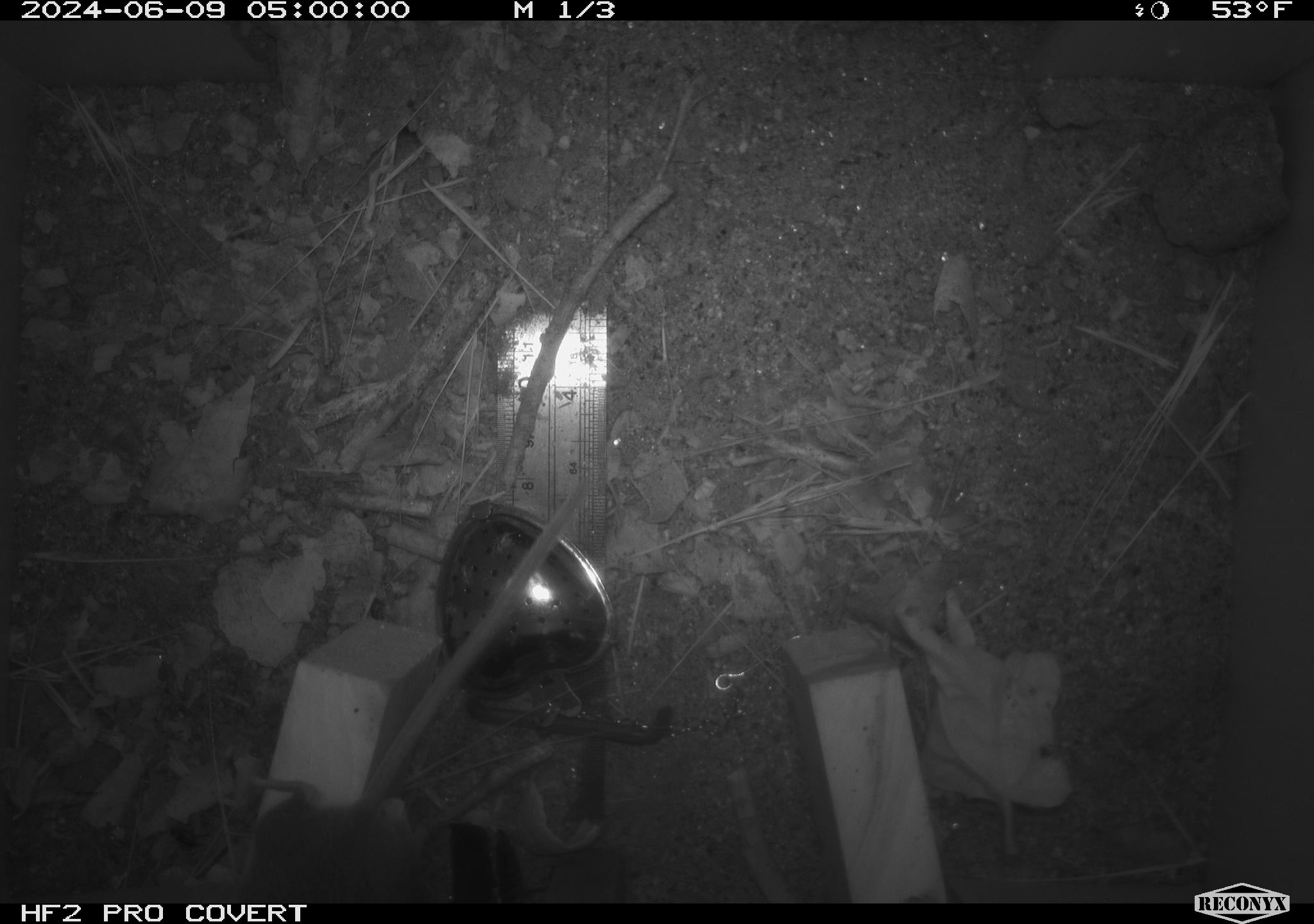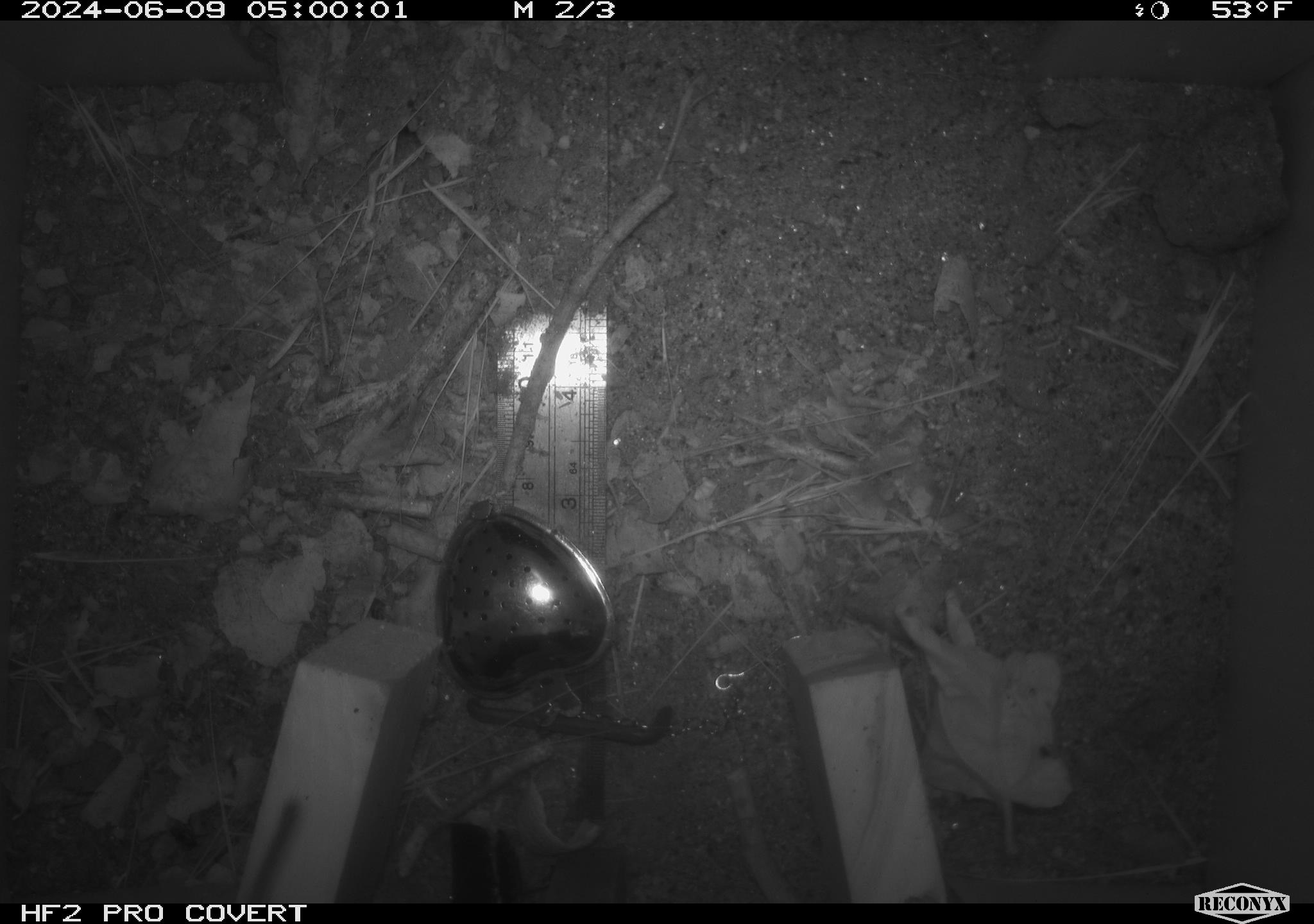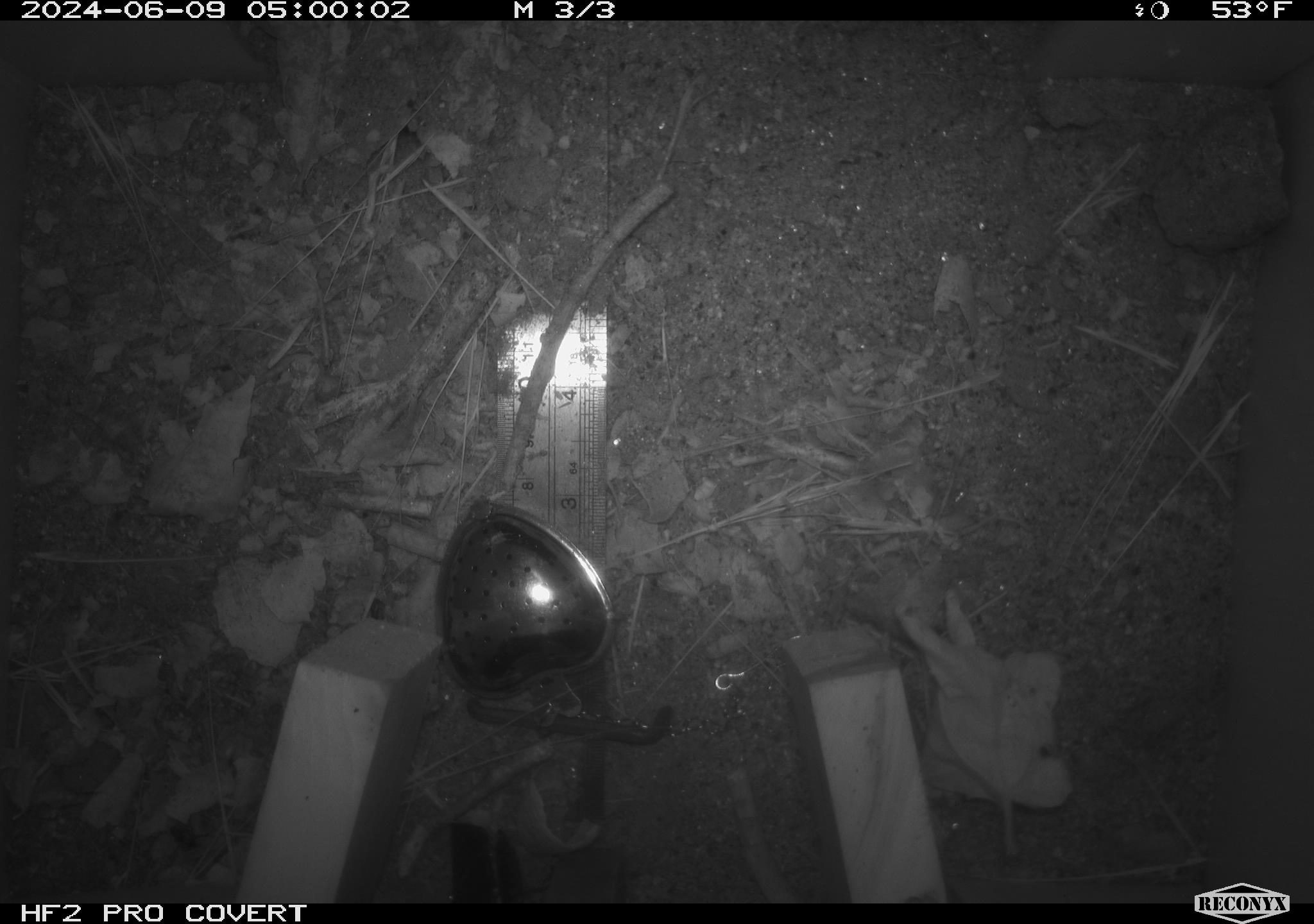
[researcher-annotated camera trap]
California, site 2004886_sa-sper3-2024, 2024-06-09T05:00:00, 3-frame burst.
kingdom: Animalia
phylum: Chordata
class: Mammalia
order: Rodentia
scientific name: Rodentia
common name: mouse species